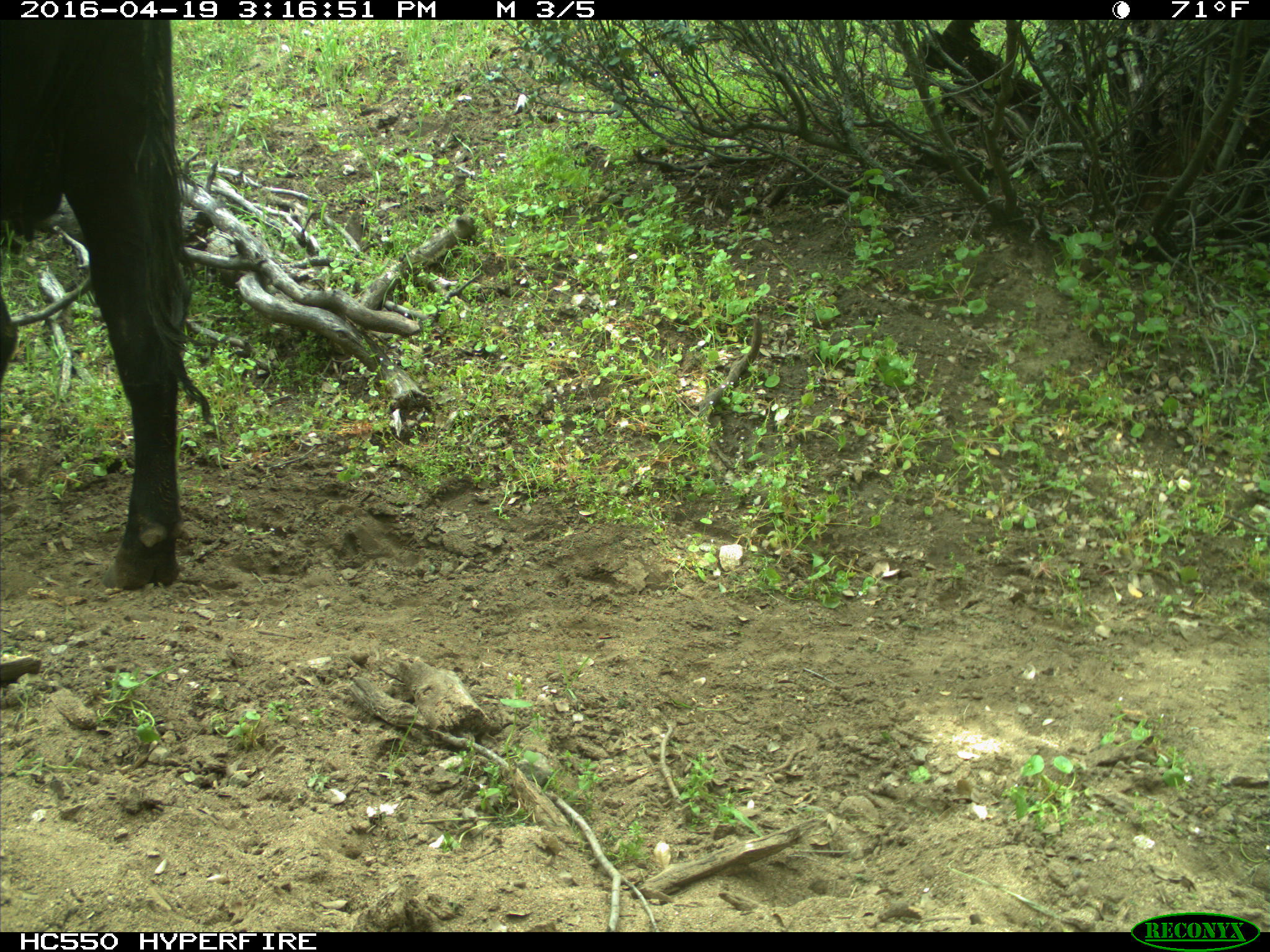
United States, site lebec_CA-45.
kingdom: Animalia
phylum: Chordata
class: Mammalia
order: Artiodactyla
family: Bovidae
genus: Bos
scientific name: Bos taurus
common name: domestic cow